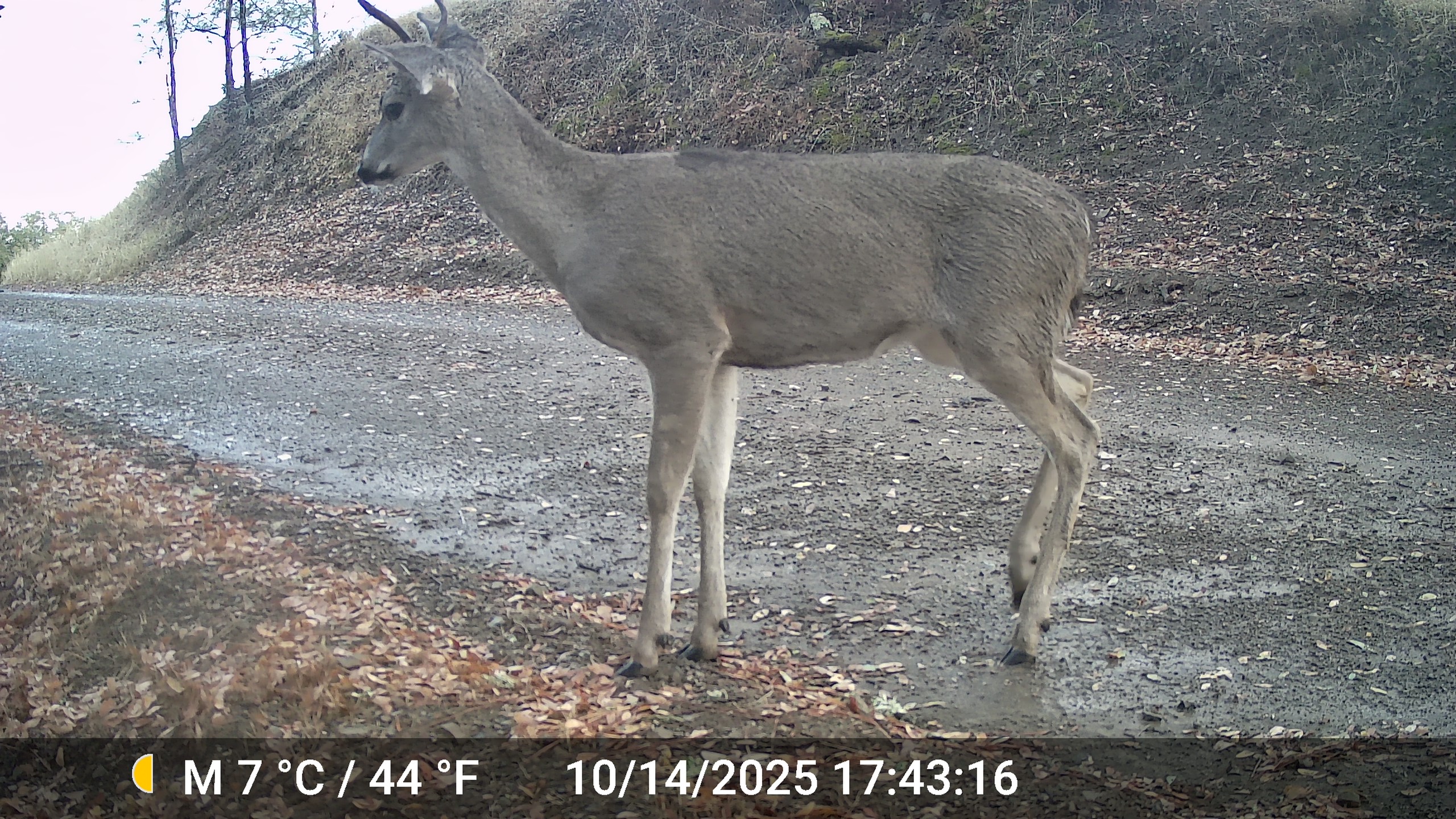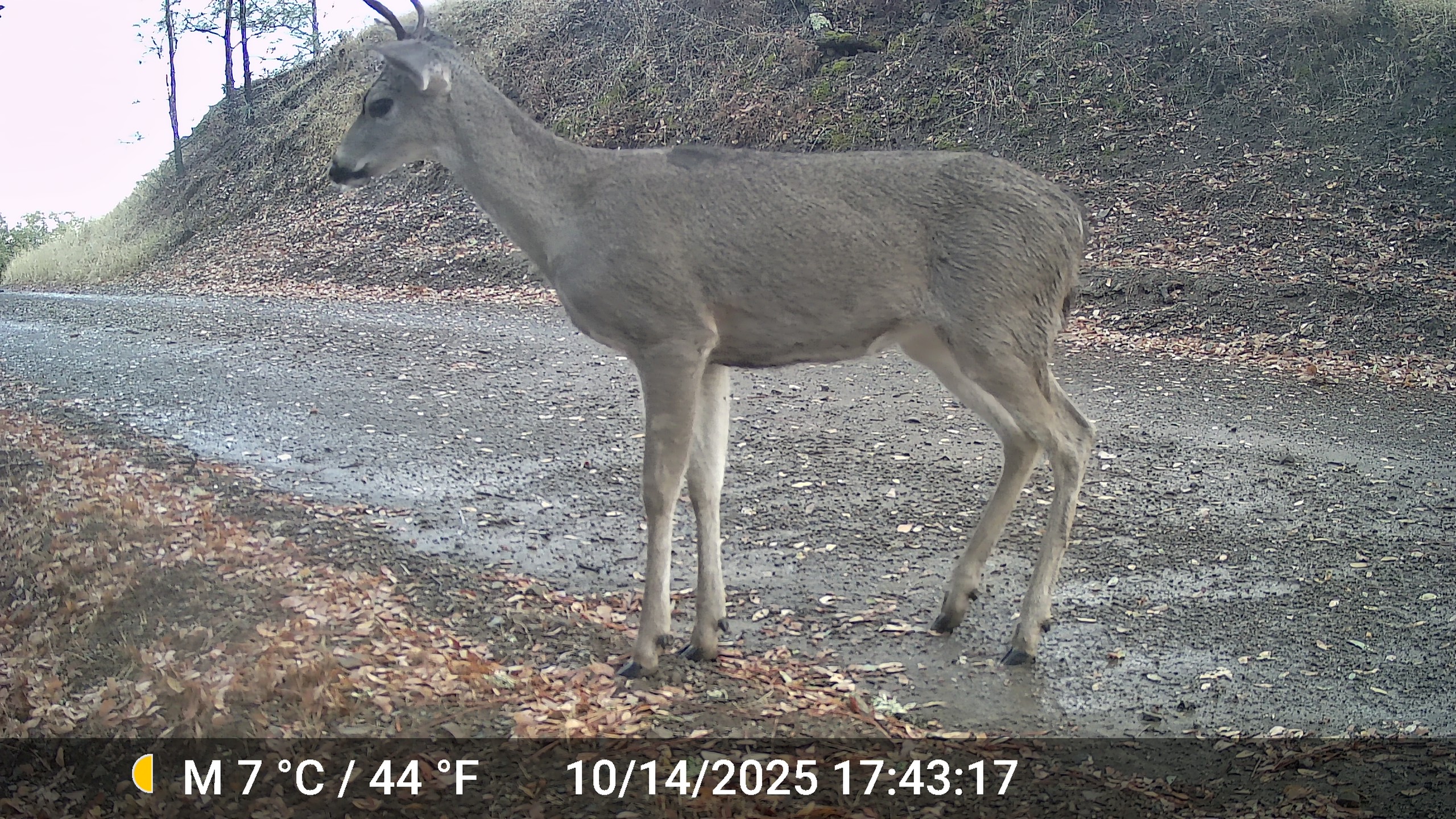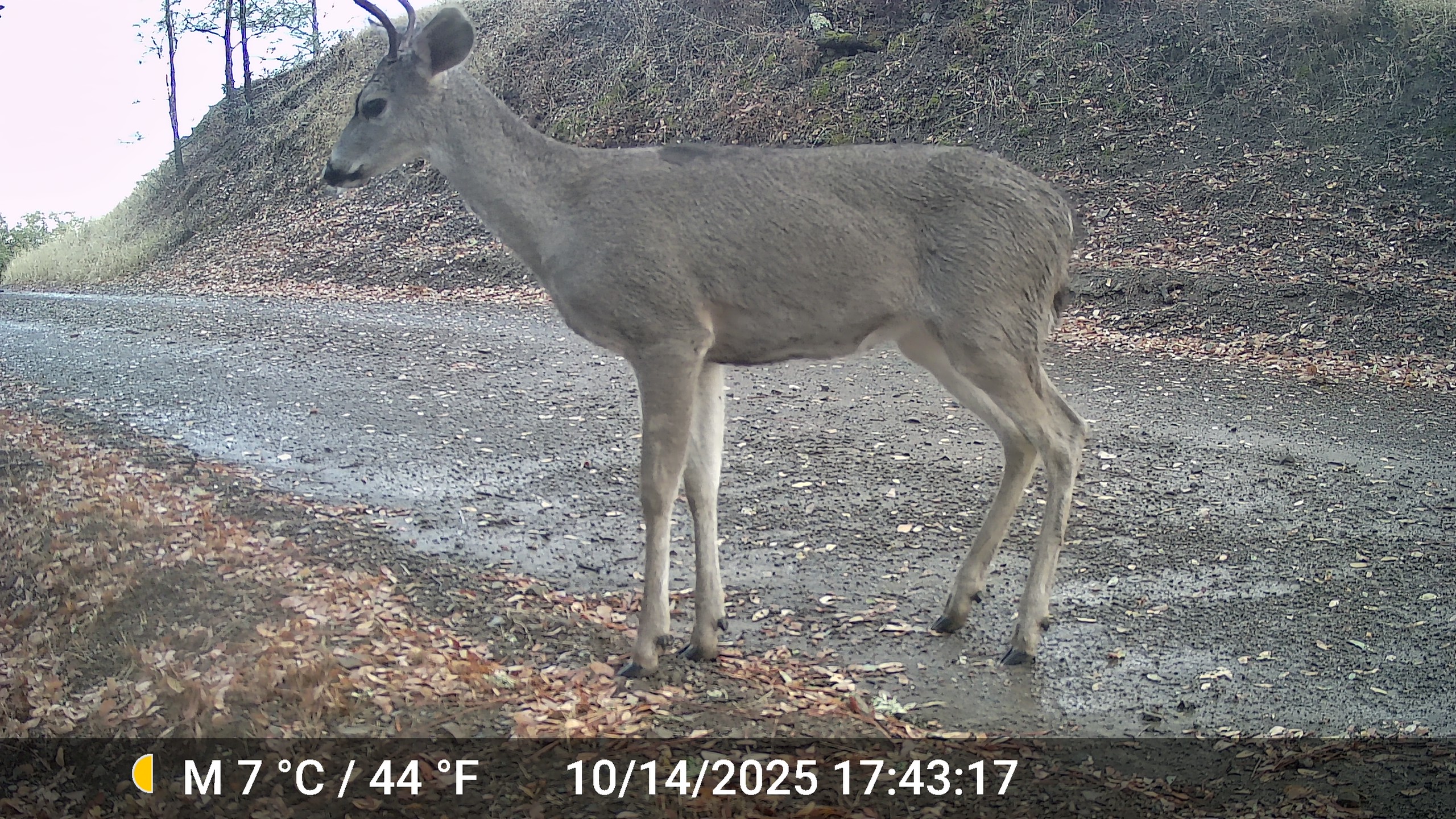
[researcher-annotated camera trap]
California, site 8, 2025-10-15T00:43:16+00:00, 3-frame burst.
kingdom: Animalia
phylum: Chordata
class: Mammalia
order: Artiodactyla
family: Cervidae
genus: Odocoileus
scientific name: Odocoileus hemionus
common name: mule deer